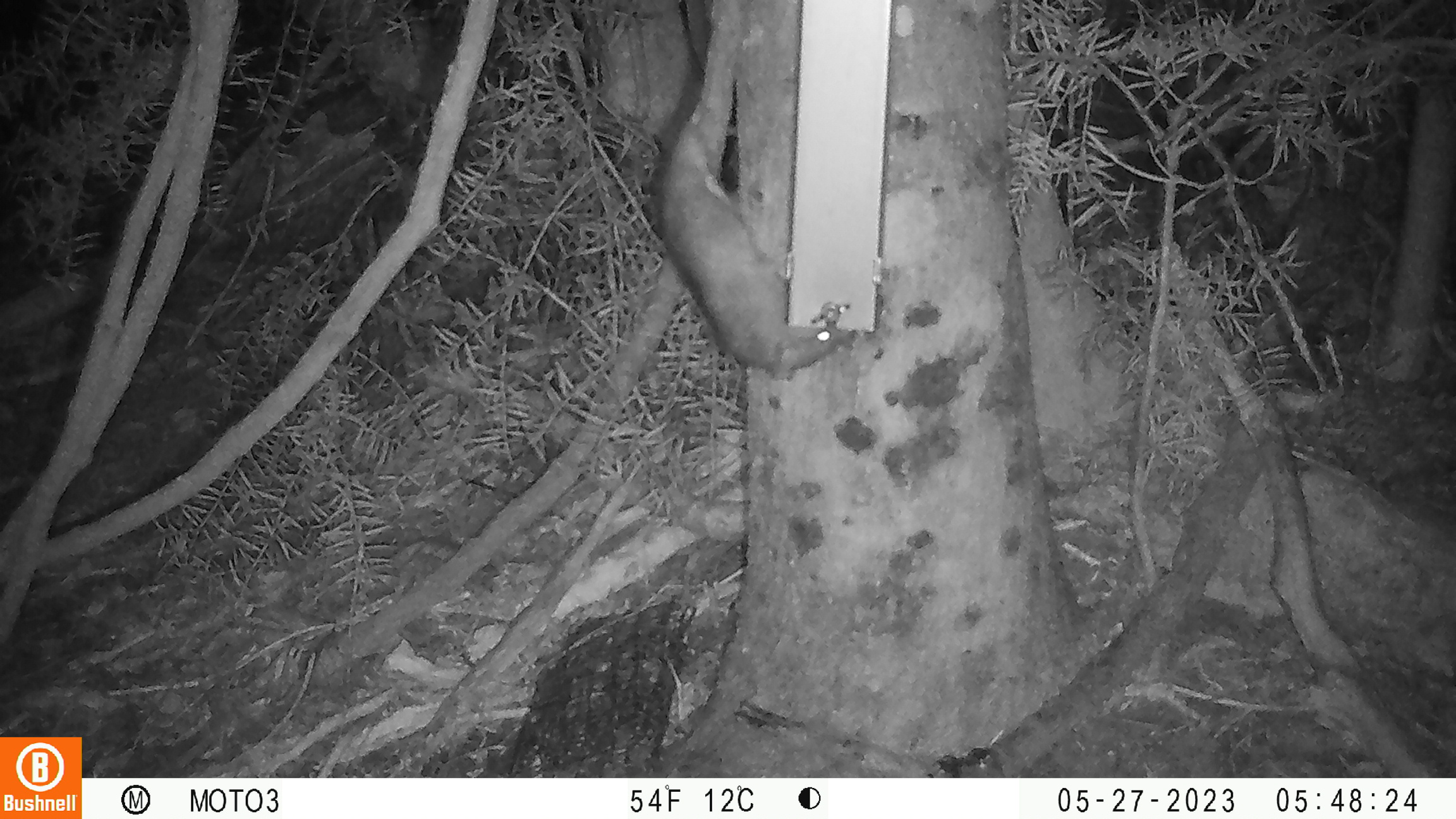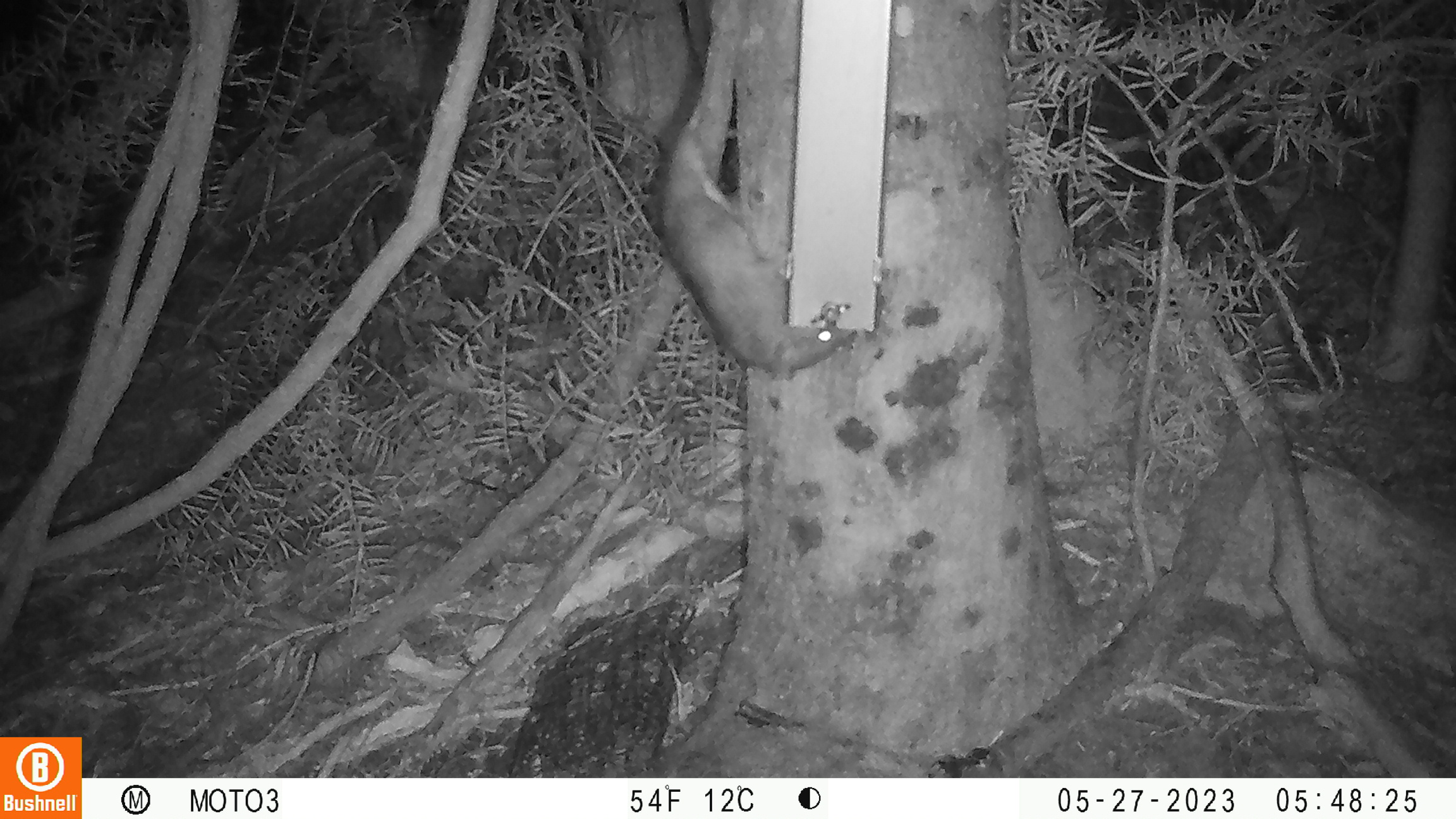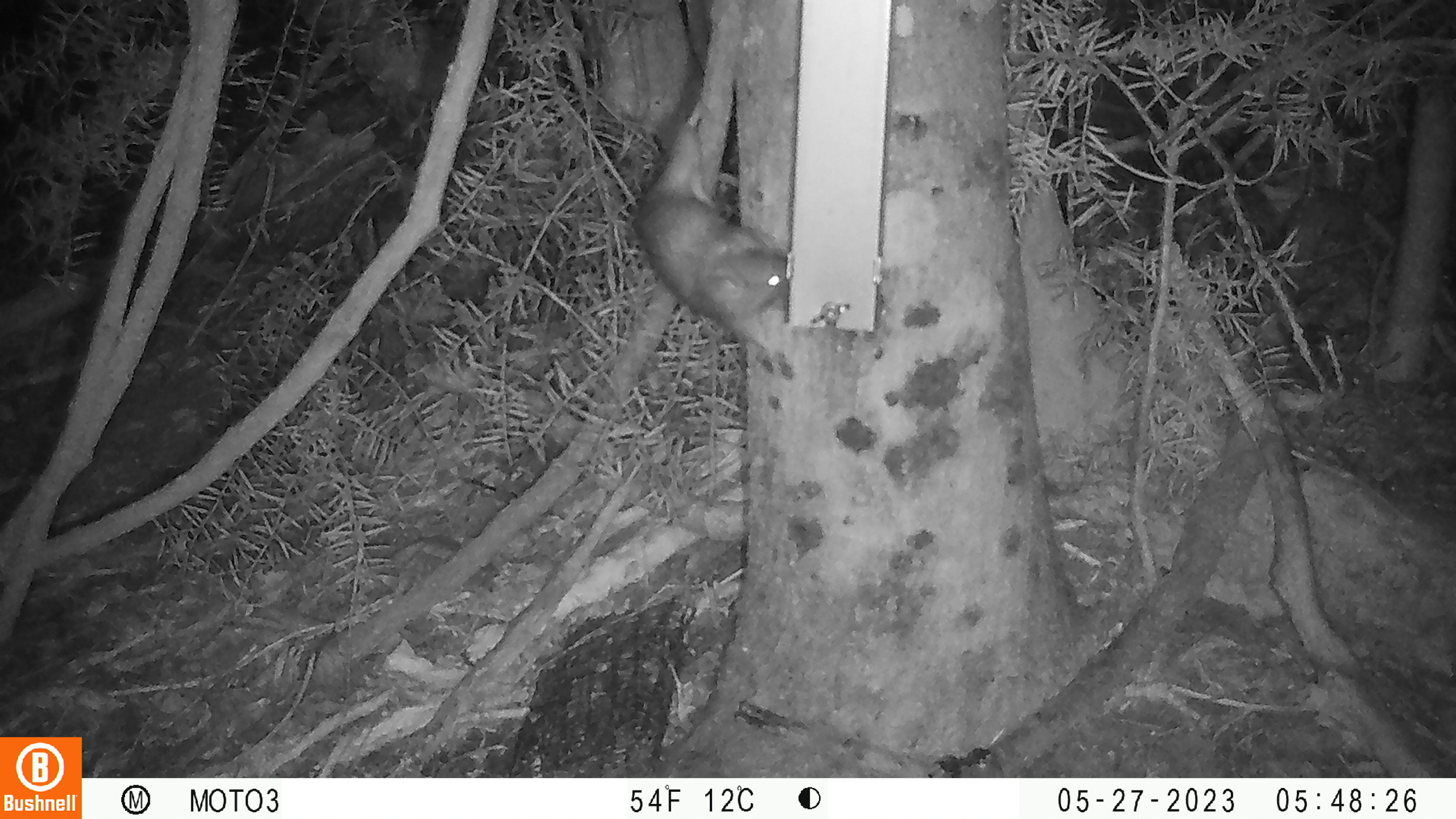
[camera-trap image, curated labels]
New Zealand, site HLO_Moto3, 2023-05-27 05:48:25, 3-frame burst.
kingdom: Animalia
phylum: Chordata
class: Mammalia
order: Rodentia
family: Muridae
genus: Rattus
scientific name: Rattus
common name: rat